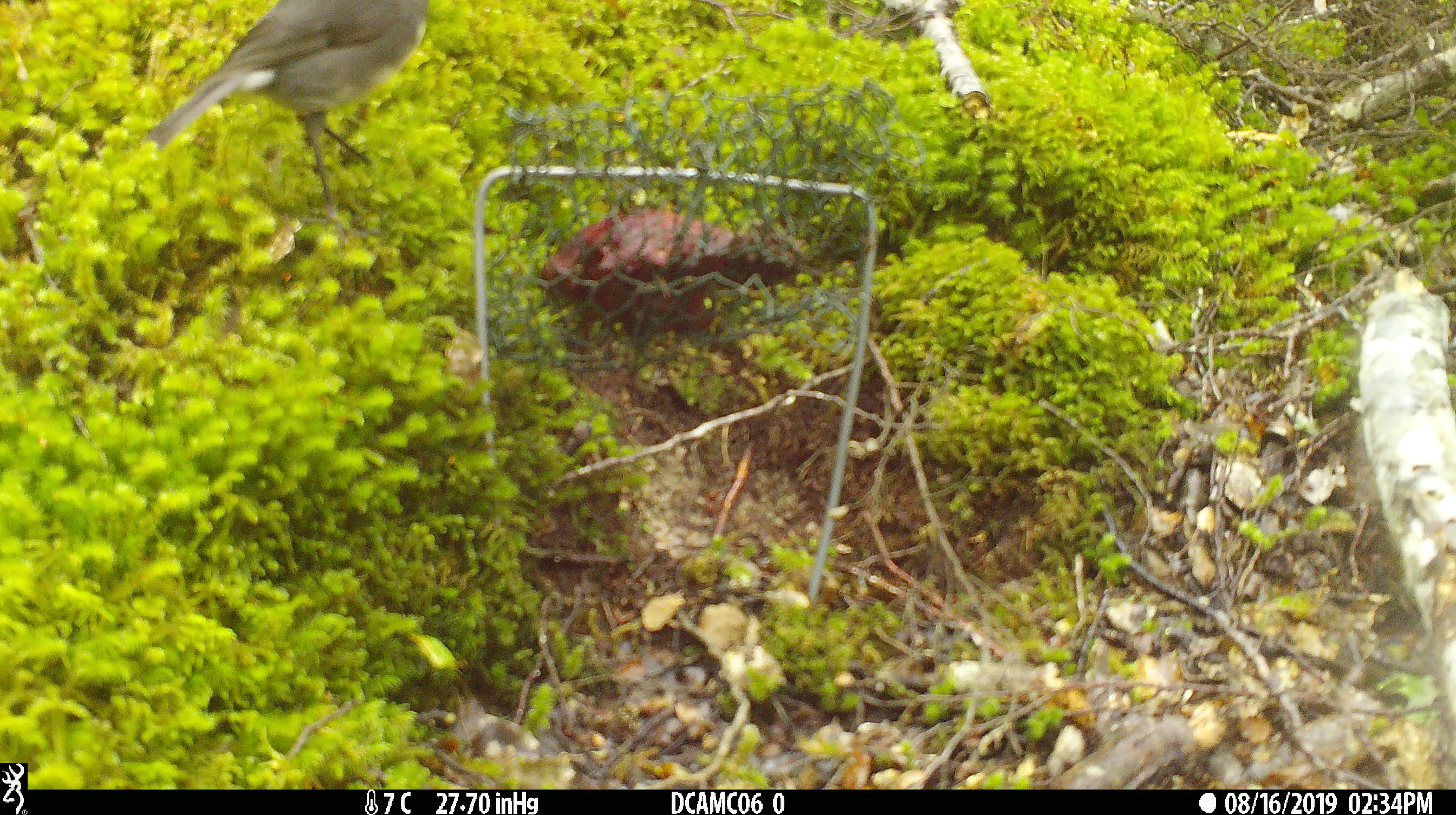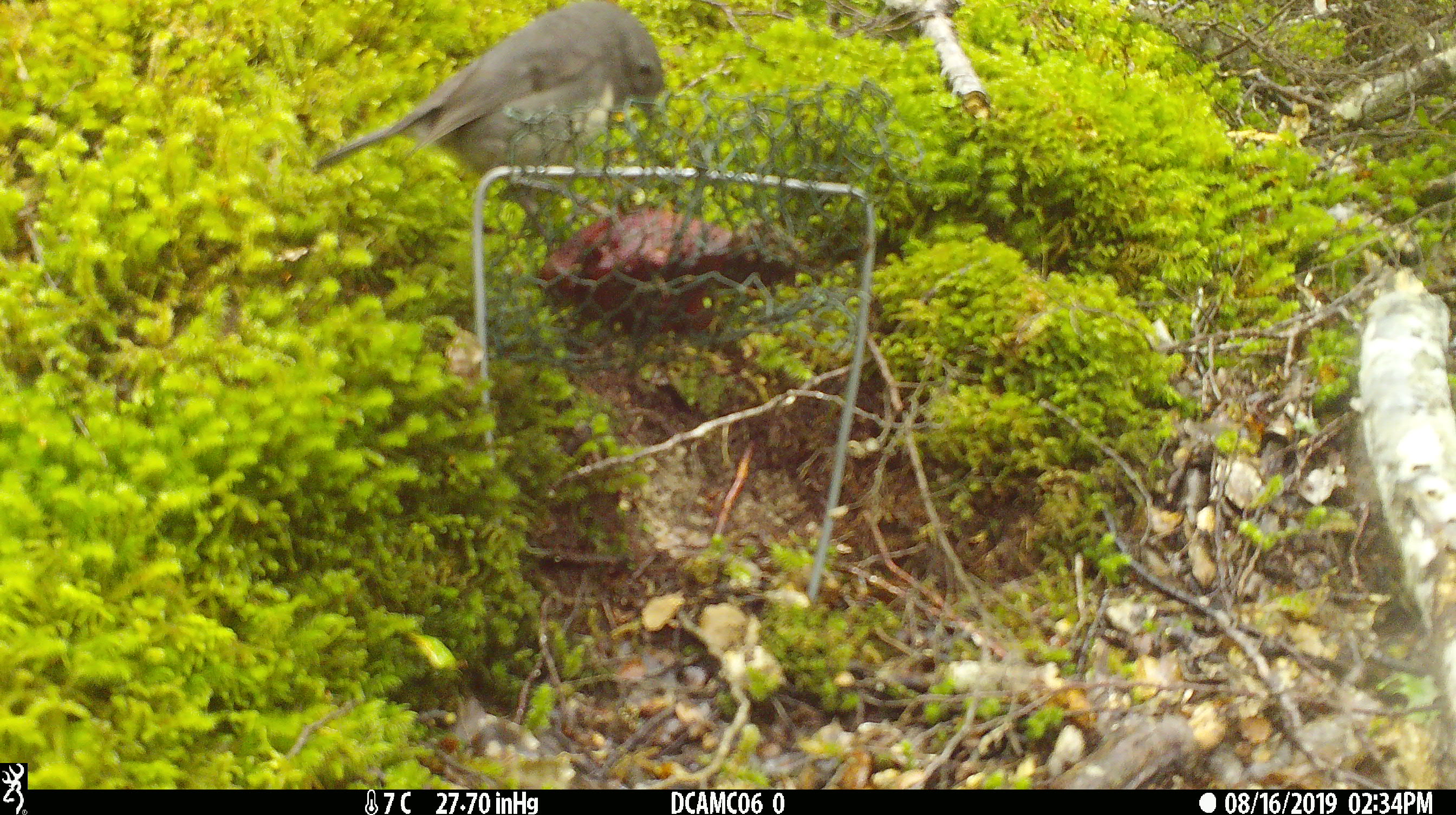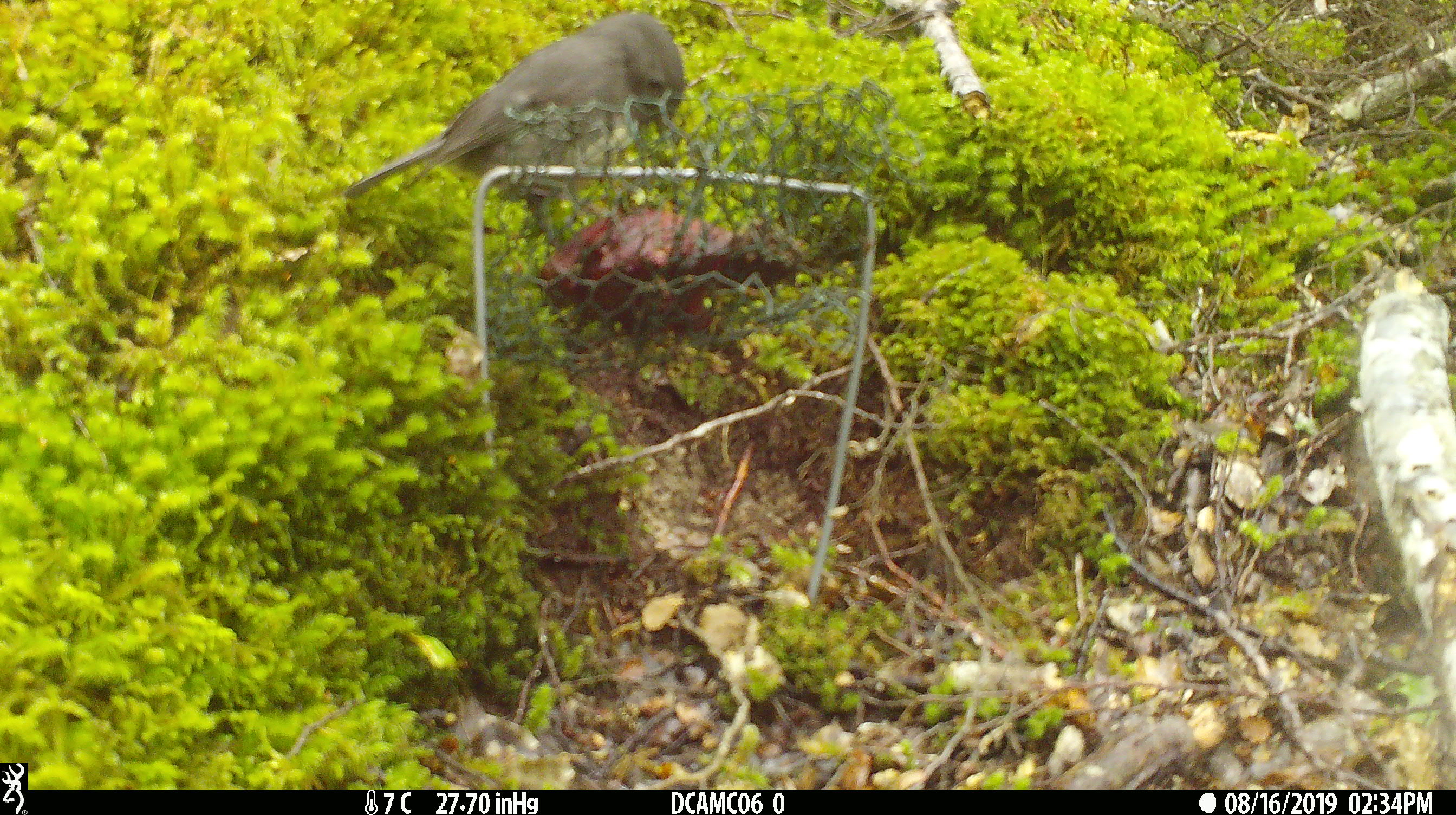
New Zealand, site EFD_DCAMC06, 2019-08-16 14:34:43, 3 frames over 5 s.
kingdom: Animalia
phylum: Chordata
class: Aves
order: Passeriformes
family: Petroicidae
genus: Petroica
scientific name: Petroica australis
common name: new zealand robin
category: robin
Robin (new zealand robin) (Petroica australis).